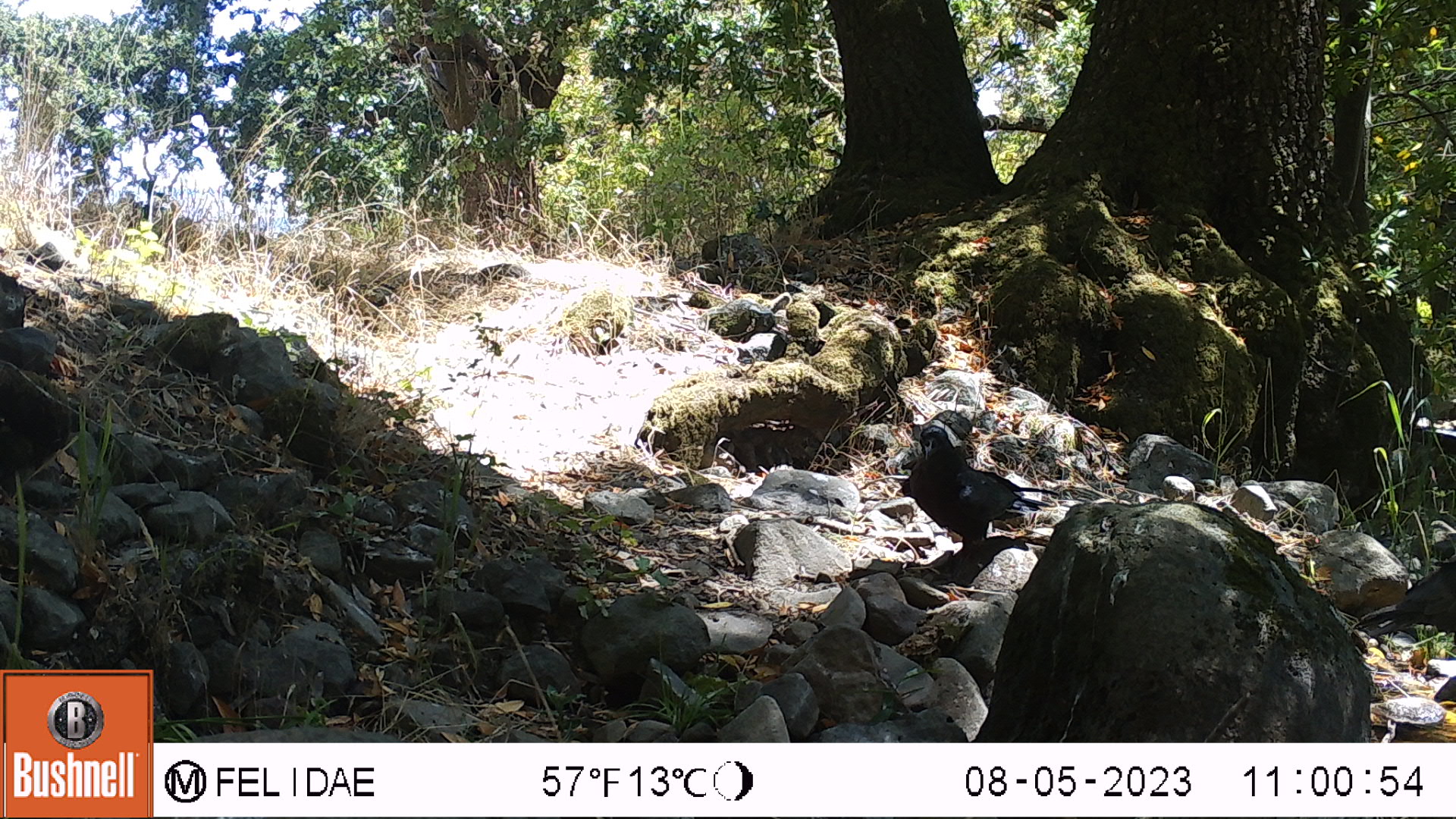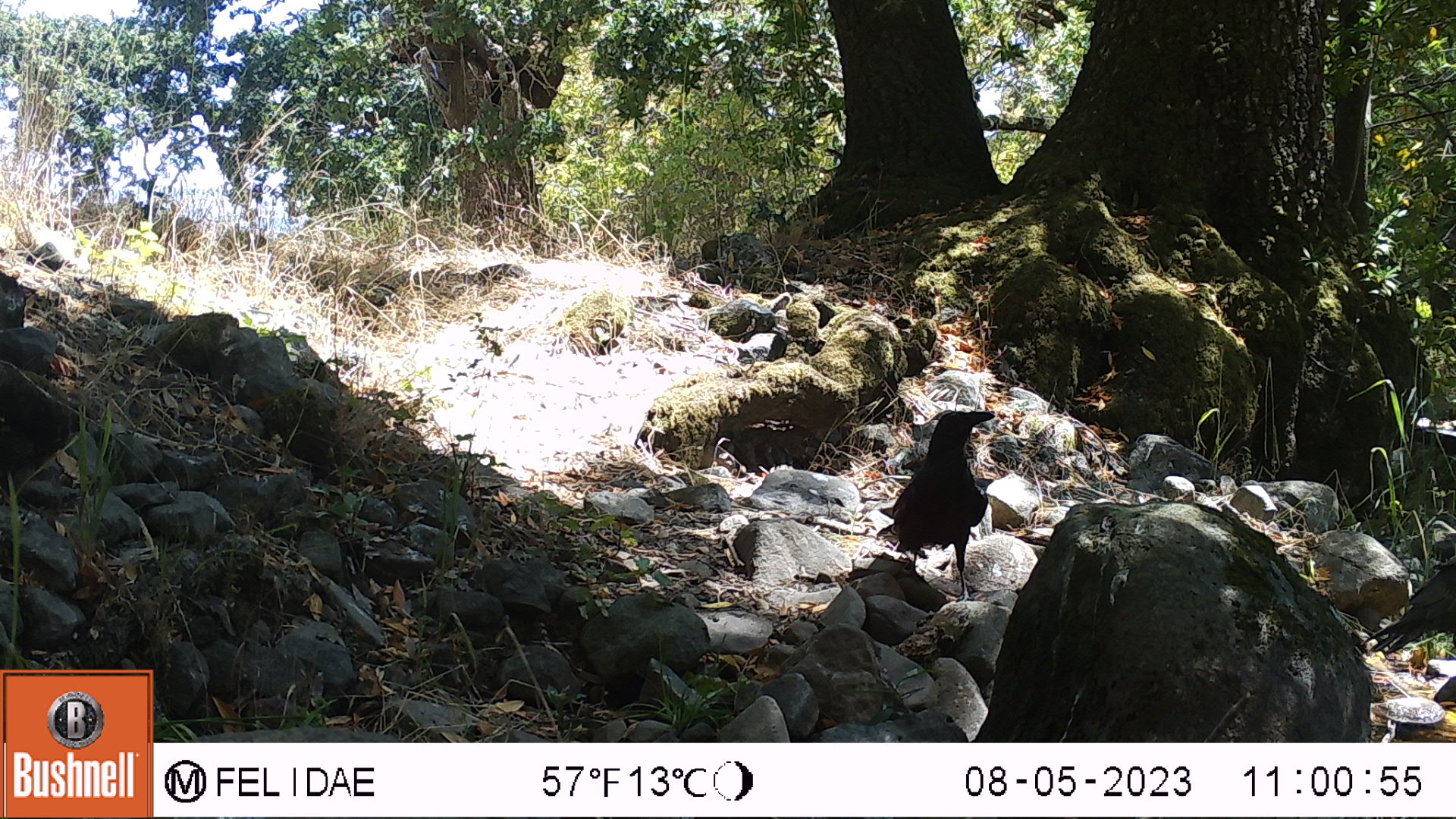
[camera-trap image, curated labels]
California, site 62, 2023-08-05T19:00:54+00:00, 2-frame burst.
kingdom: Animalia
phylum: Chordata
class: Aves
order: Passeriformes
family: Corvidae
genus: Corvus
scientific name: Corvus brachyrhynchos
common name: american crow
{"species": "american crow (Corvus brachyrhynchos)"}